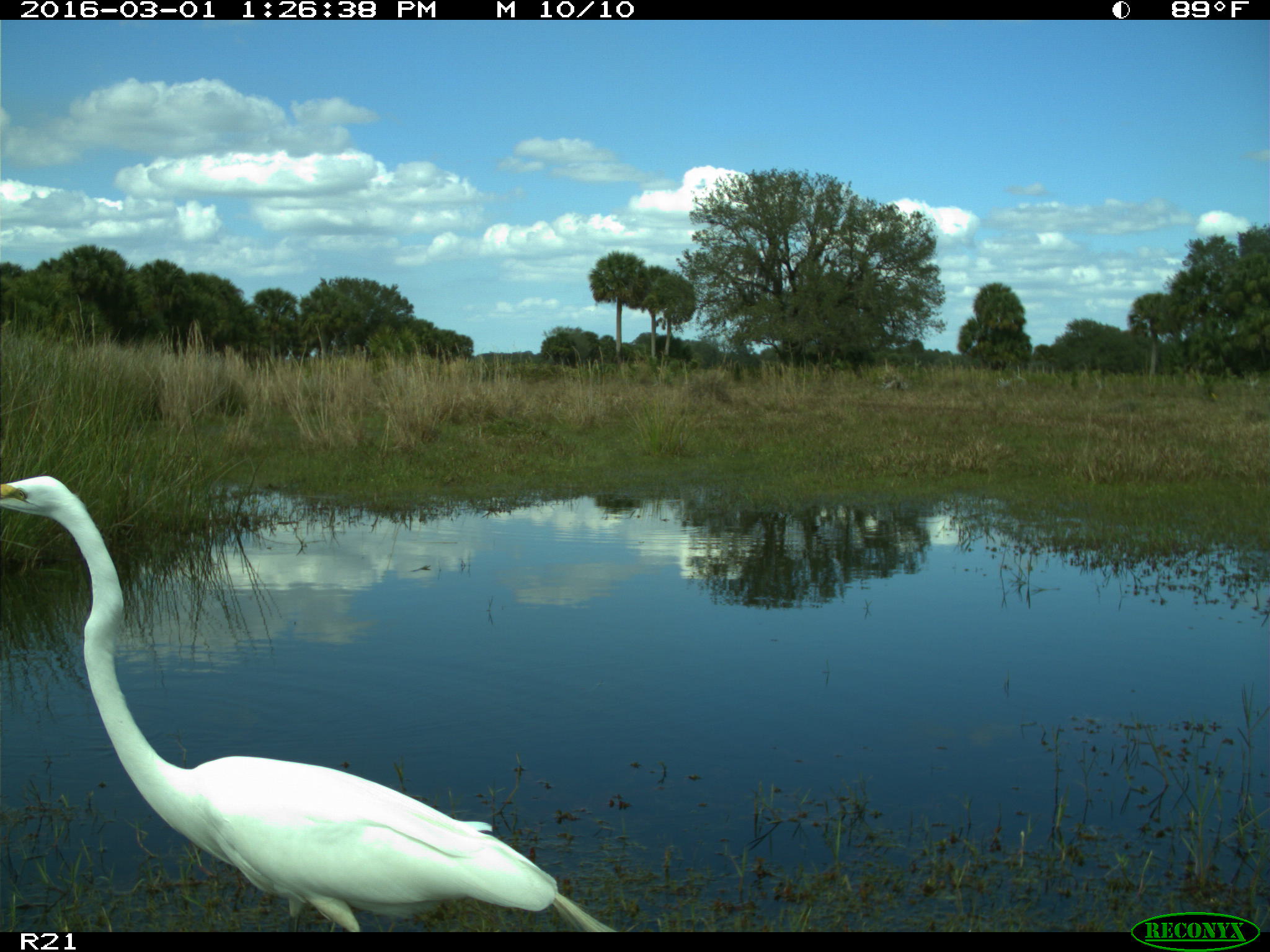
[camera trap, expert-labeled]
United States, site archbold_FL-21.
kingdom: Animalia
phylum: Chordata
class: Aves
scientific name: Aves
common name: birds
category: unidentified bird